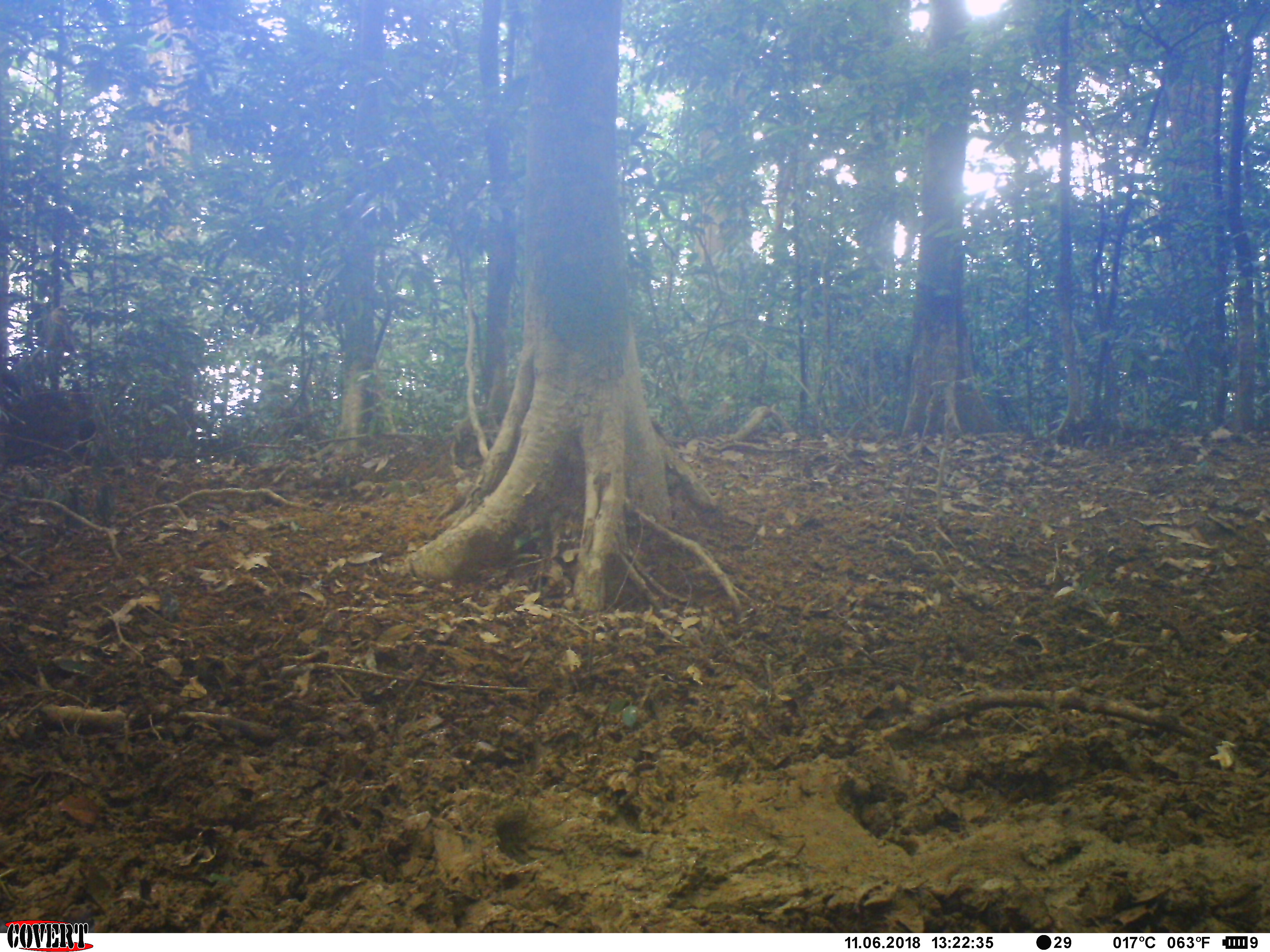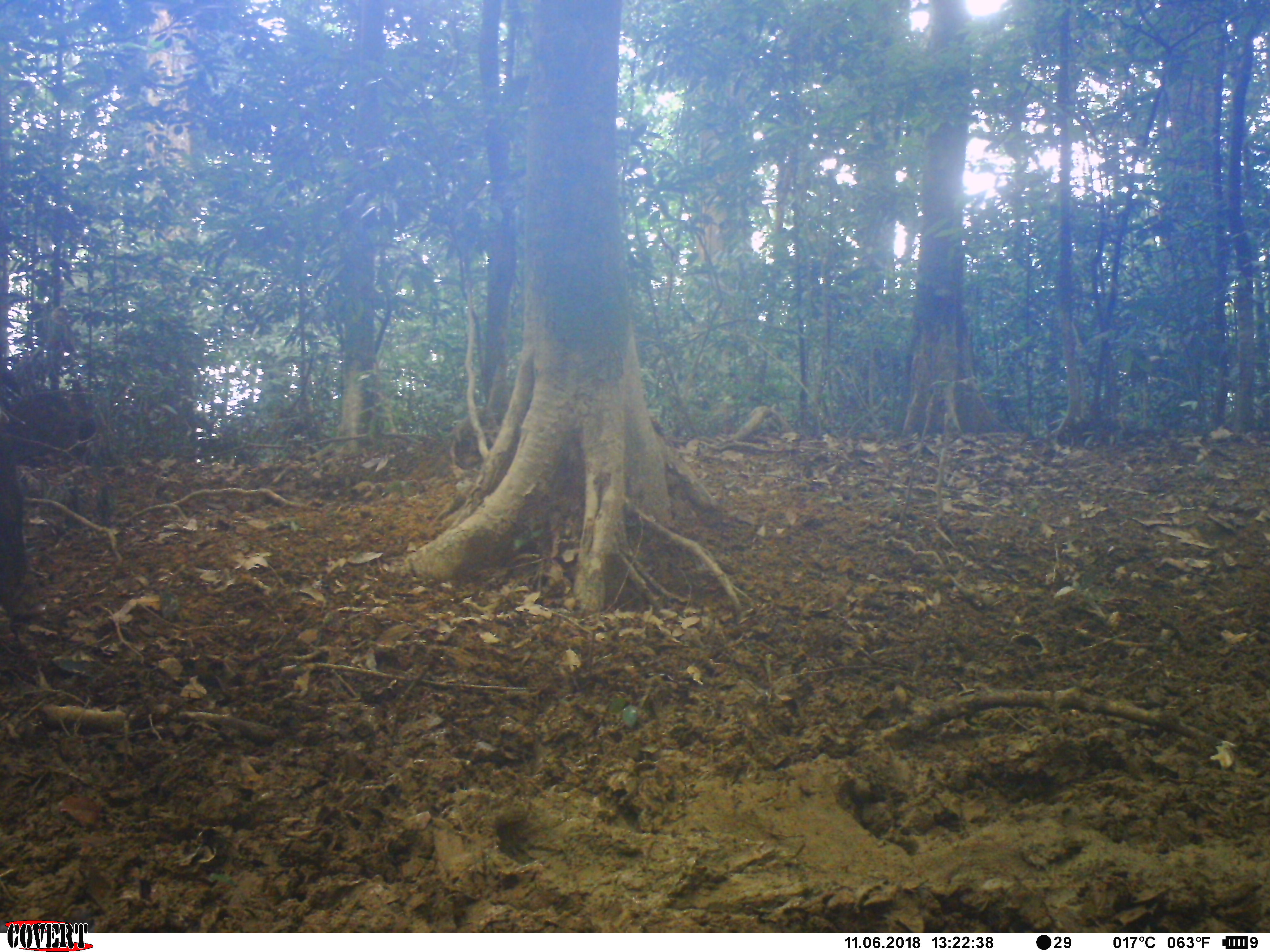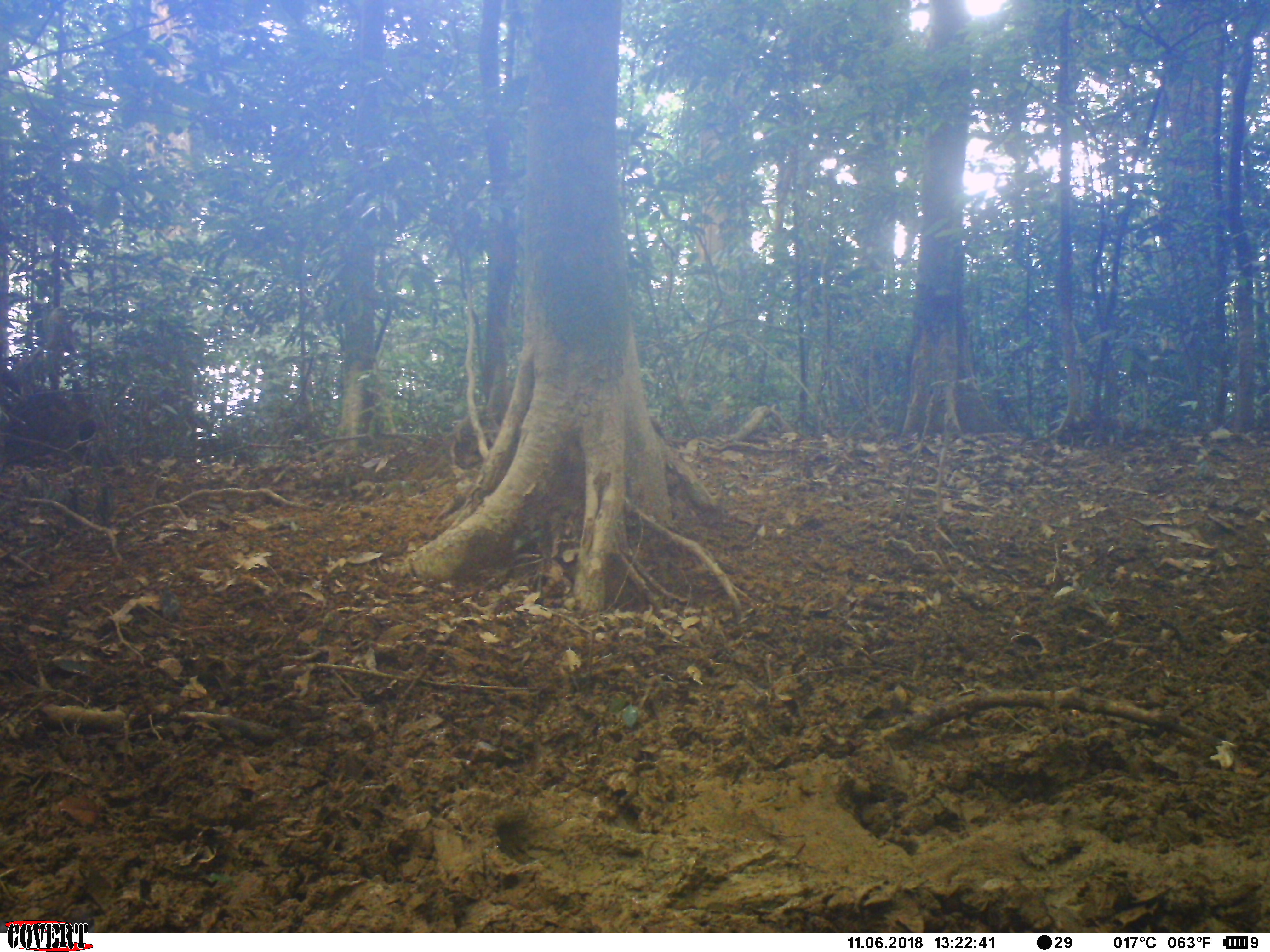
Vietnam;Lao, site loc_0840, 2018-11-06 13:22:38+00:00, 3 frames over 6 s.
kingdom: Animalia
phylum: Chordata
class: Mammalia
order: Artiodactyla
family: Suidae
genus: Sus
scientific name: Sus scrofa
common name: eurasian wild pig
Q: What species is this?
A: Eurasian wild pig (Sus scrofa).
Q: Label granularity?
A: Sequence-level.